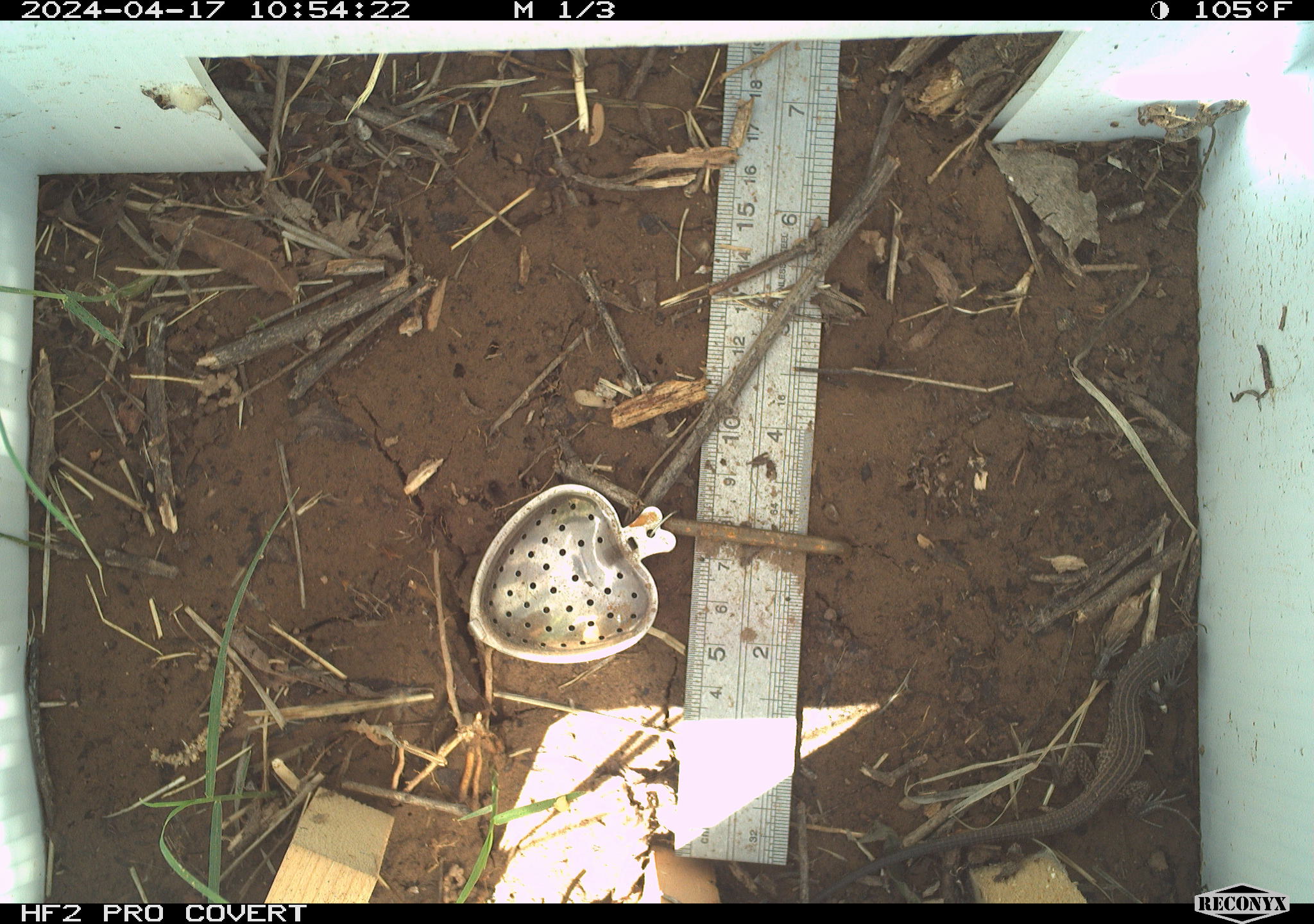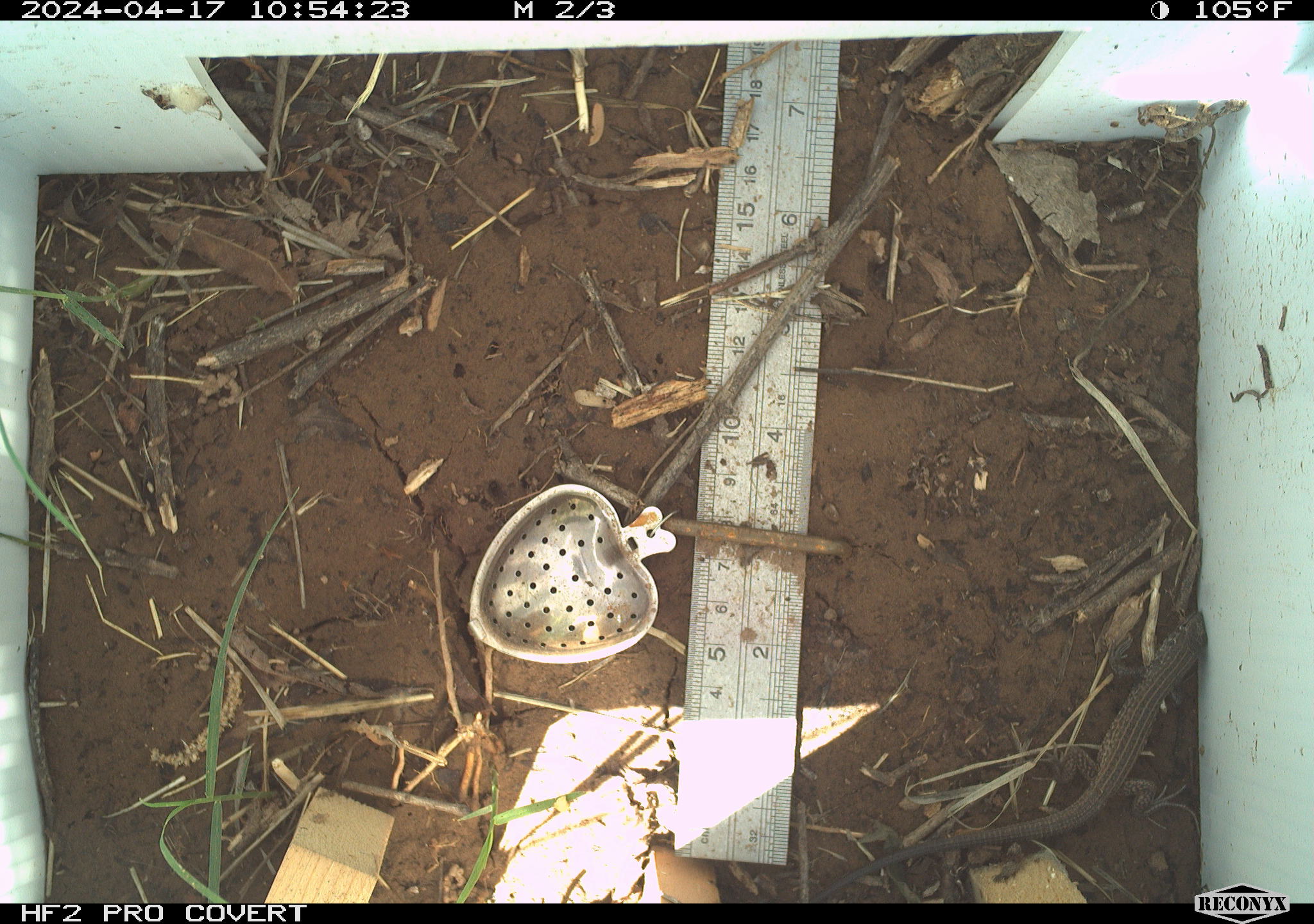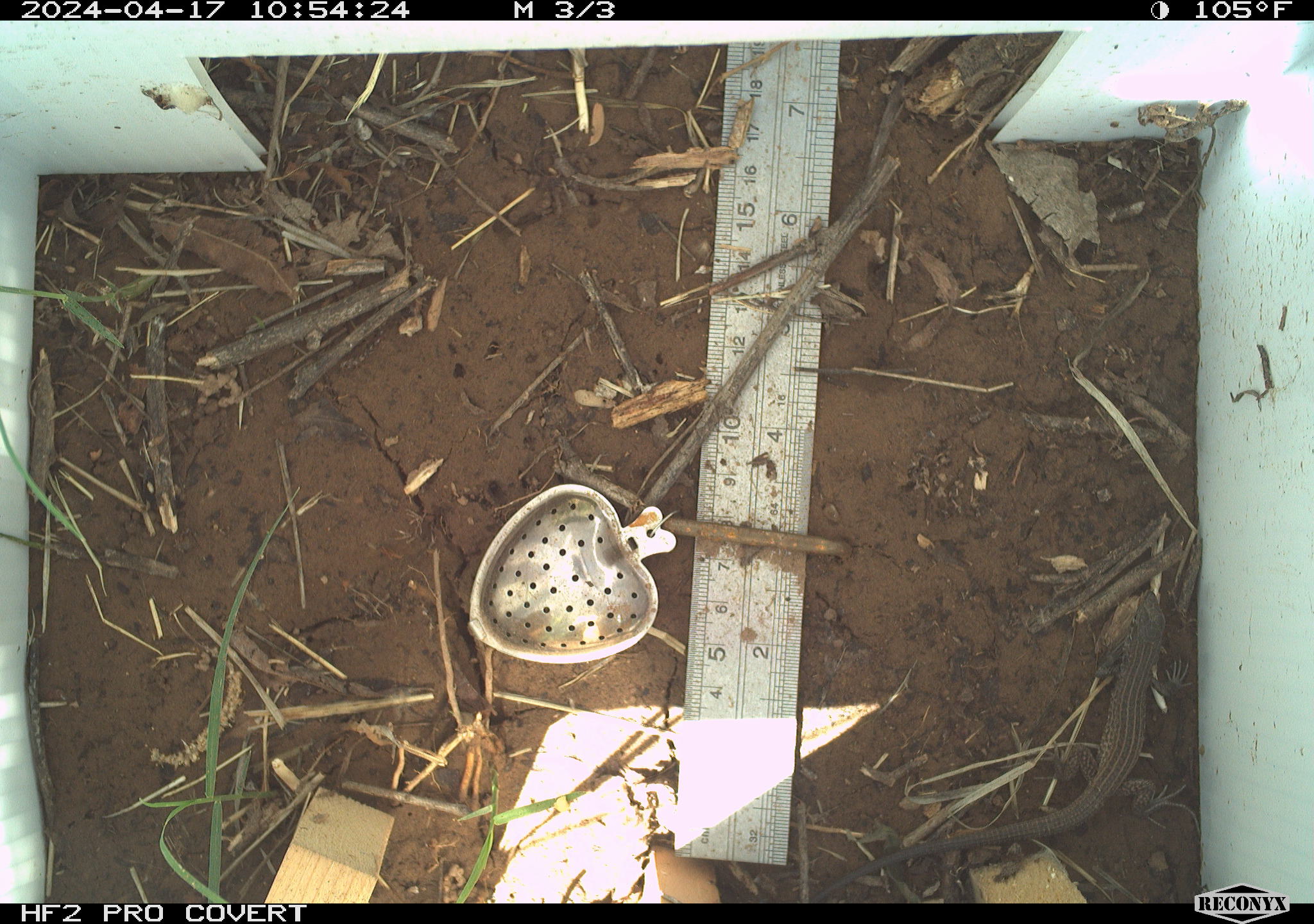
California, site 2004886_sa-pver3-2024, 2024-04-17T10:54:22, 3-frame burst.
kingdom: Animalia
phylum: Chordata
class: Reptilia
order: Squamata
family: Teiidae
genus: Aspidoscelis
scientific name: Aspidoscelis tigris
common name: western whiptail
Western whiptail (Aspidoscelis tigris).